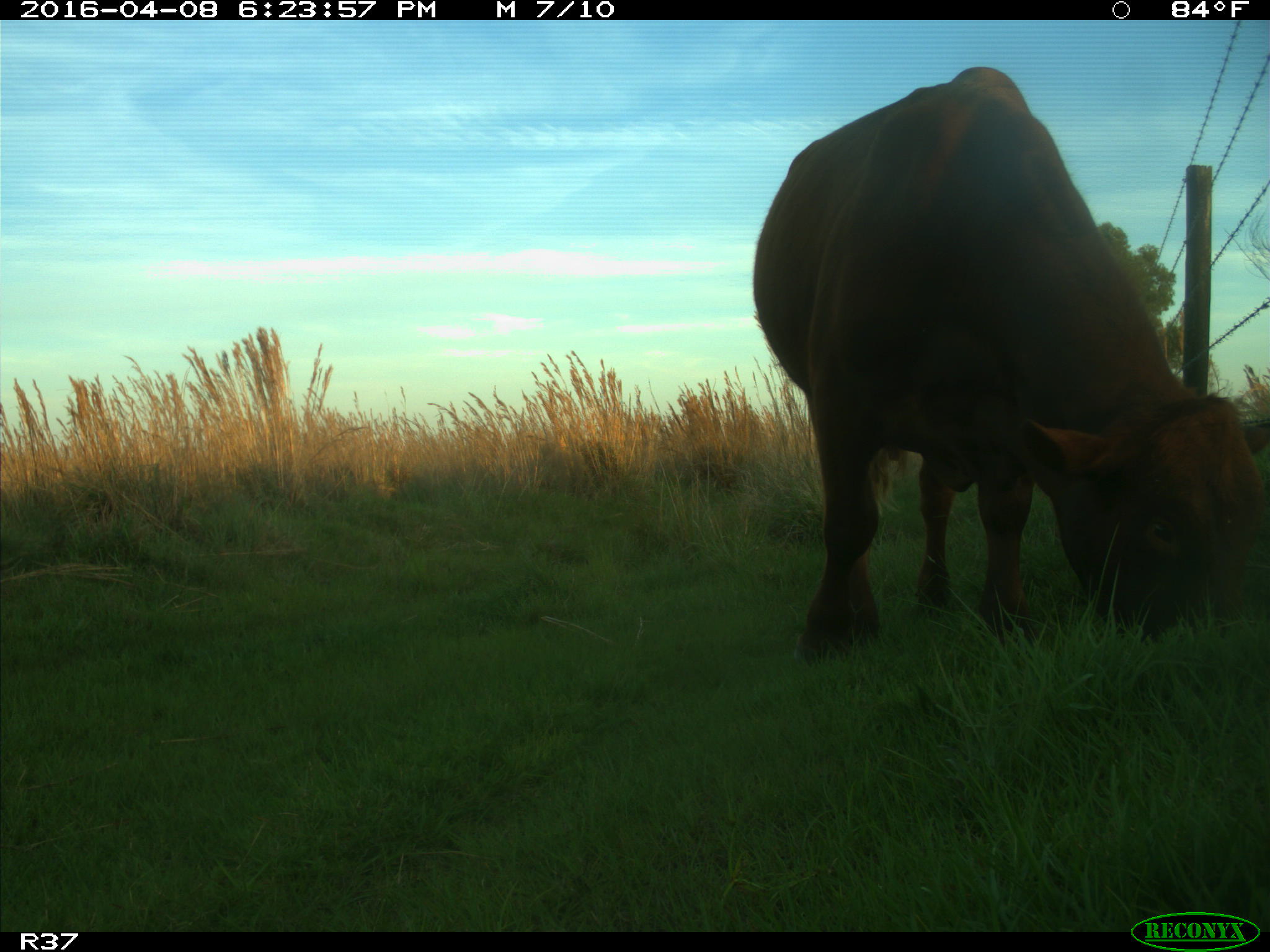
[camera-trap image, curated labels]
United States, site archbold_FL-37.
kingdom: Animalia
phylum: Chordata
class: Mammalia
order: Artiodactyla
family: Bovidae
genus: Bos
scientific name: Bos taurus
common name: domestic cow